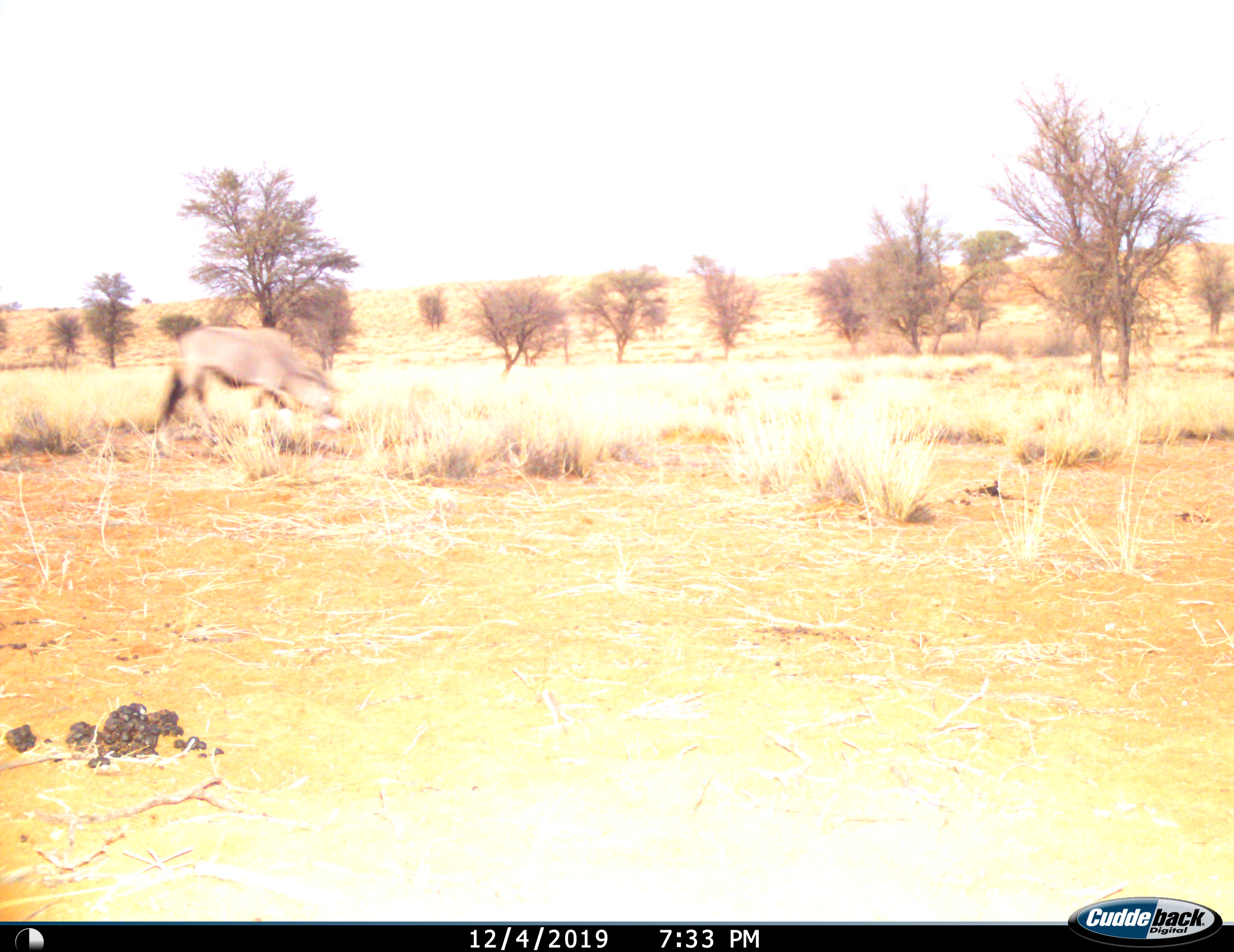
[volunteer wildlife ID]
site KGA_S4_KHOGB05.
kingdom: Animalia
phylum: Chordata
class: Mammalia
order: Artiodactyla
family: Bovidae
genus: Oryx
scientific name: Oryx gazella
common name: gemsbok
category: oryx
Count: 1.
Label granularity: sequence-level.